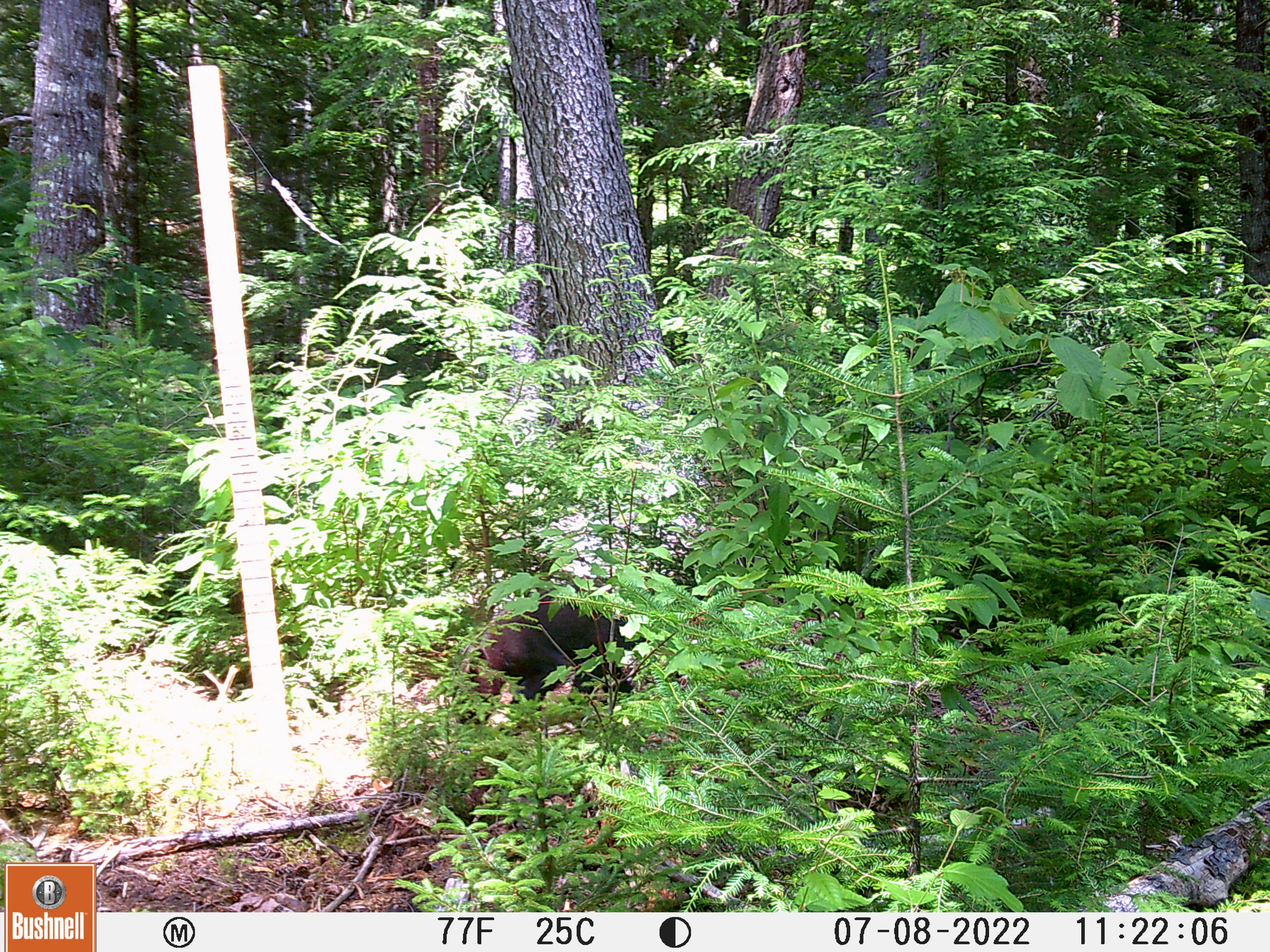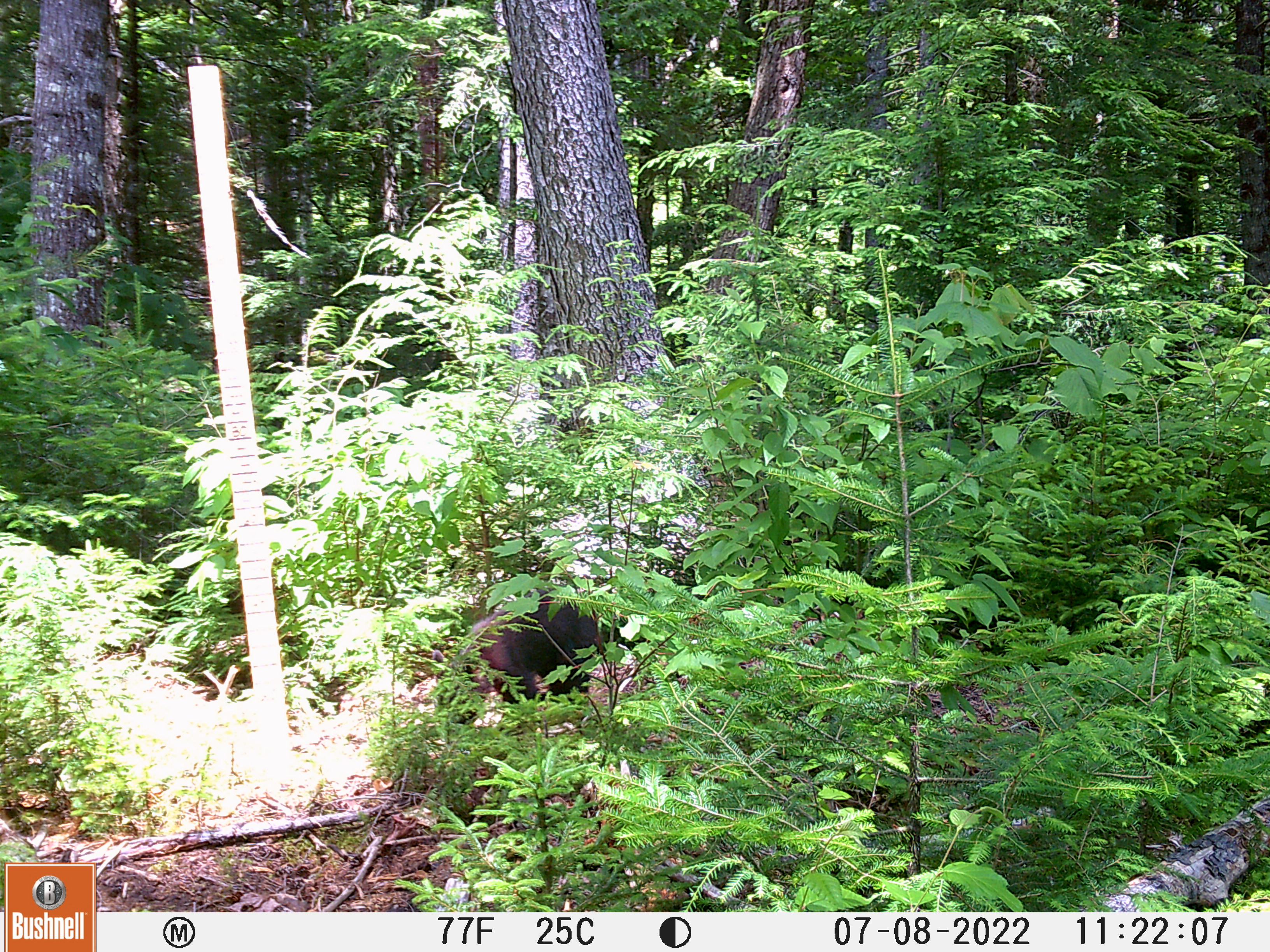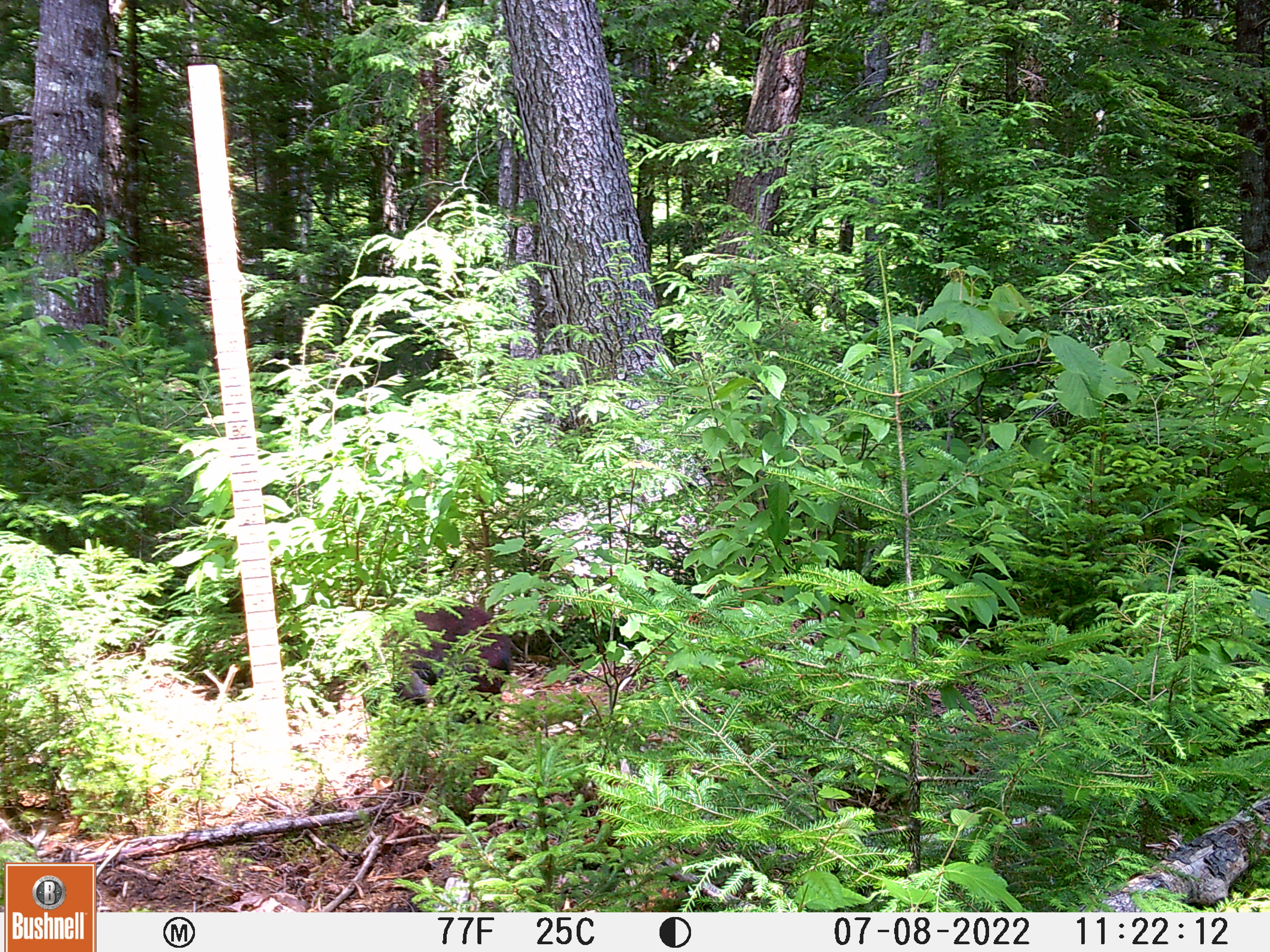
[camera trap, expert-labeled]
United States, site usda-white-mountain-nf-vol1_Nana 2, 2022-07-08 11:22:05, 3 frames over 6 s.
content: unidentified animal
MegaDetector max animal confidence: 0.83